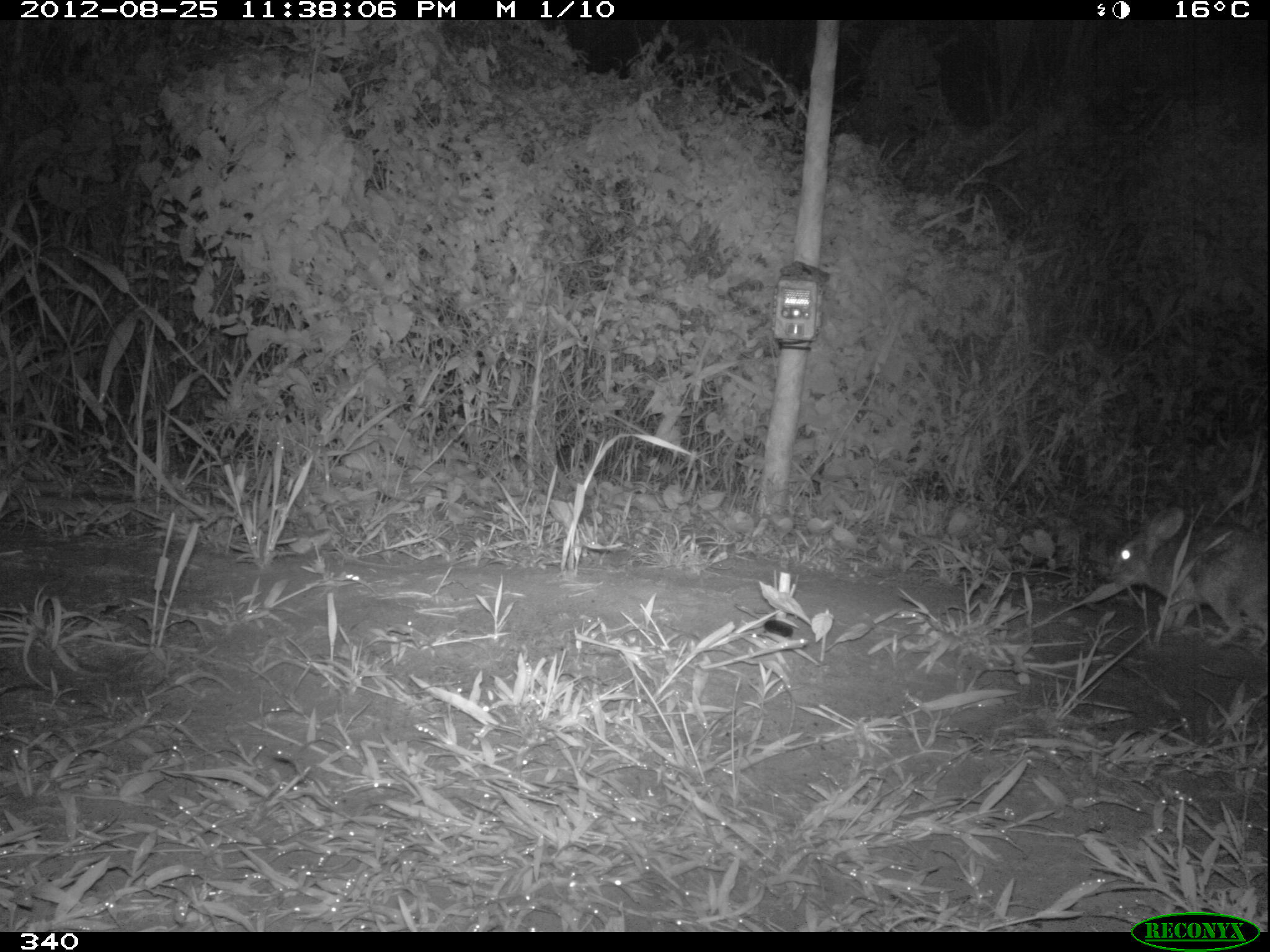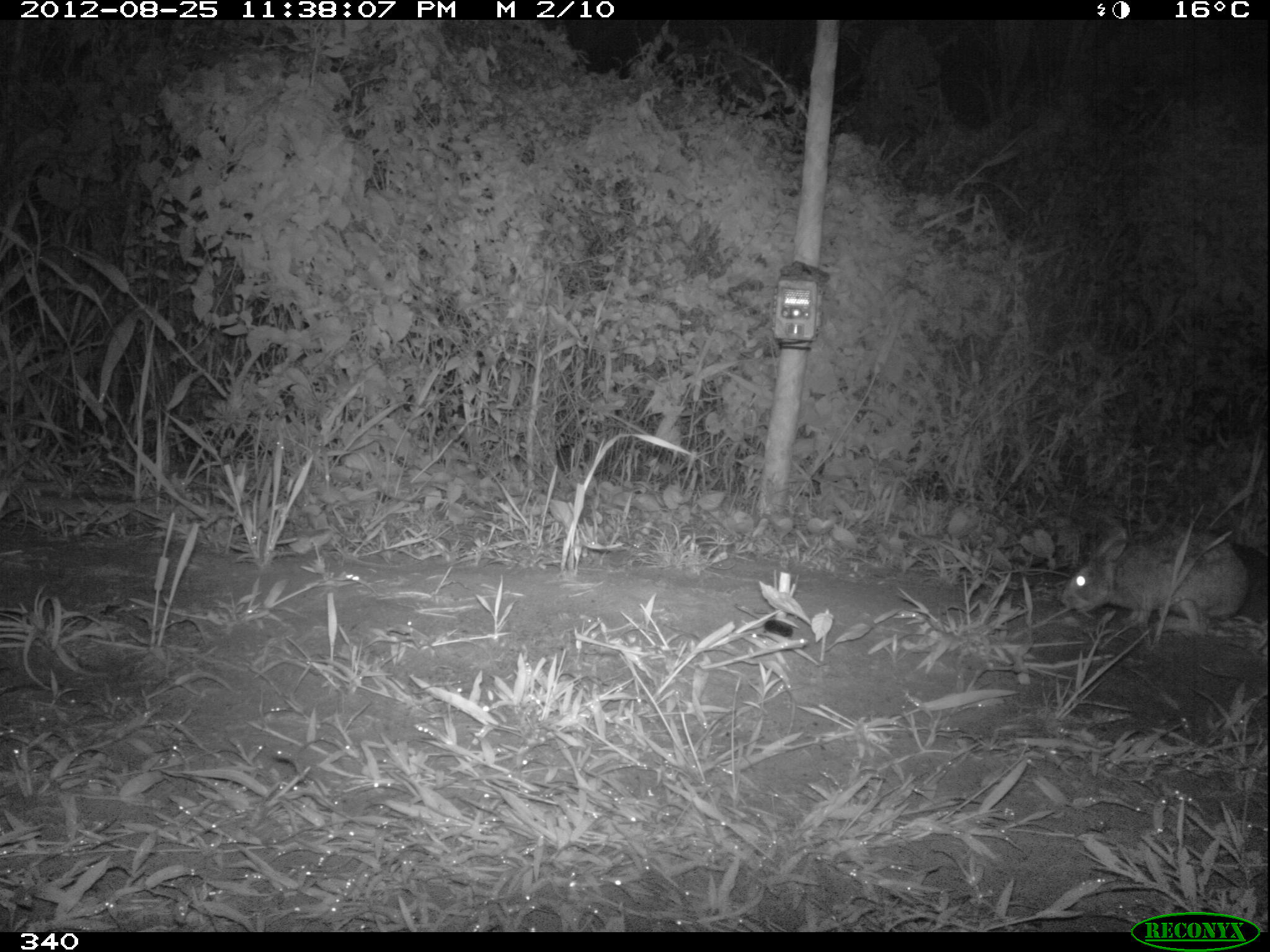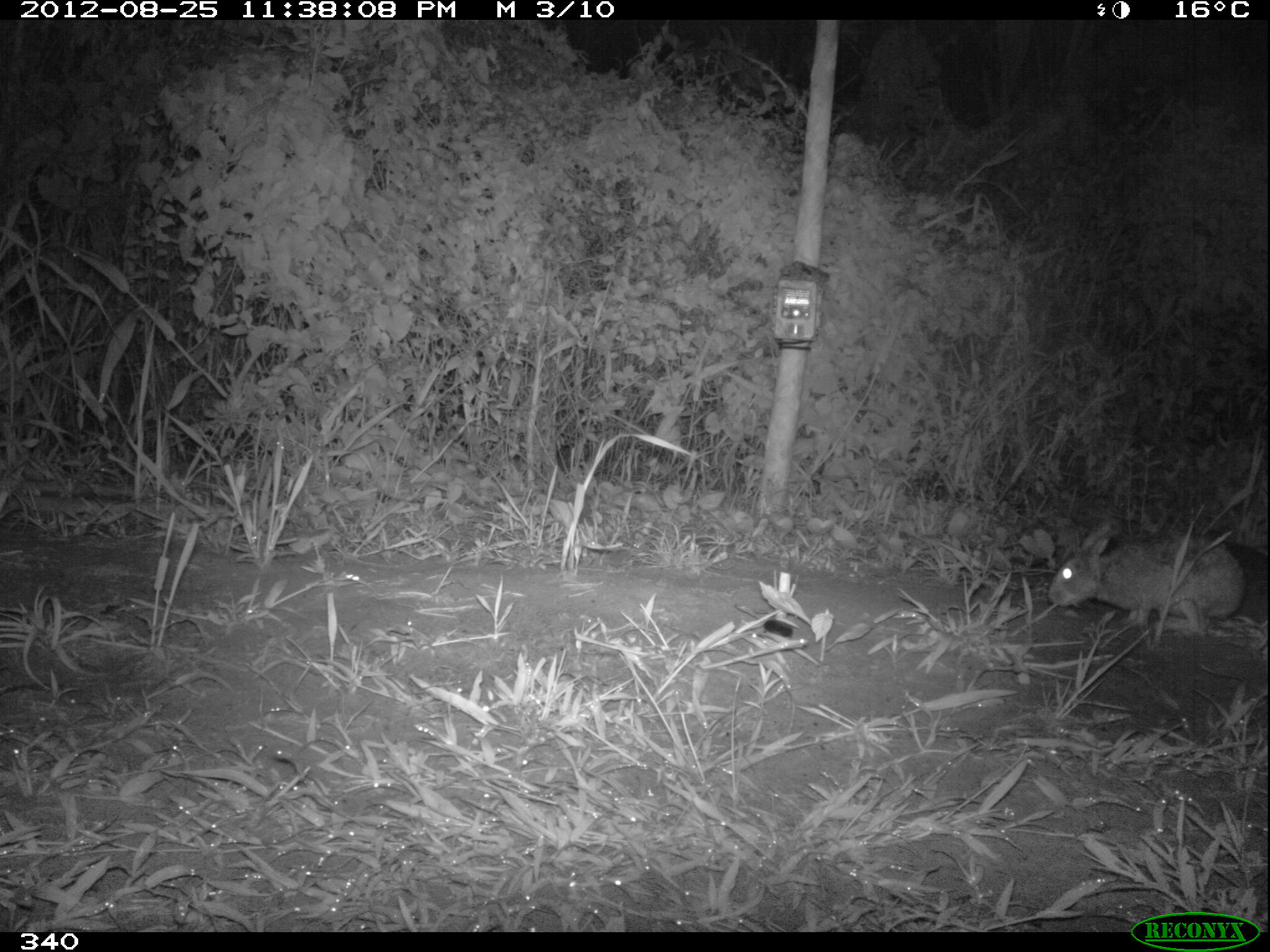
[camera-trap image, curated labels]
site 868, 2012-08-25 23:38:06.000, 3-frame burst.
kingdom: Animalia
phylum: Chordata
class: Mammalia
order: Lagomorpha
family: Leporidae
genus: Sylvilagus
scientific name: Sylvilagus brasiliensis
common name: tapeti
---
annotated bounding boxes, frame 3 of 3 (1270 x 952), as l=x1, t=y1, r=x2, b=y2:
sylvilagus brasiliensis: l=1045, t=520, r=1243, b=629